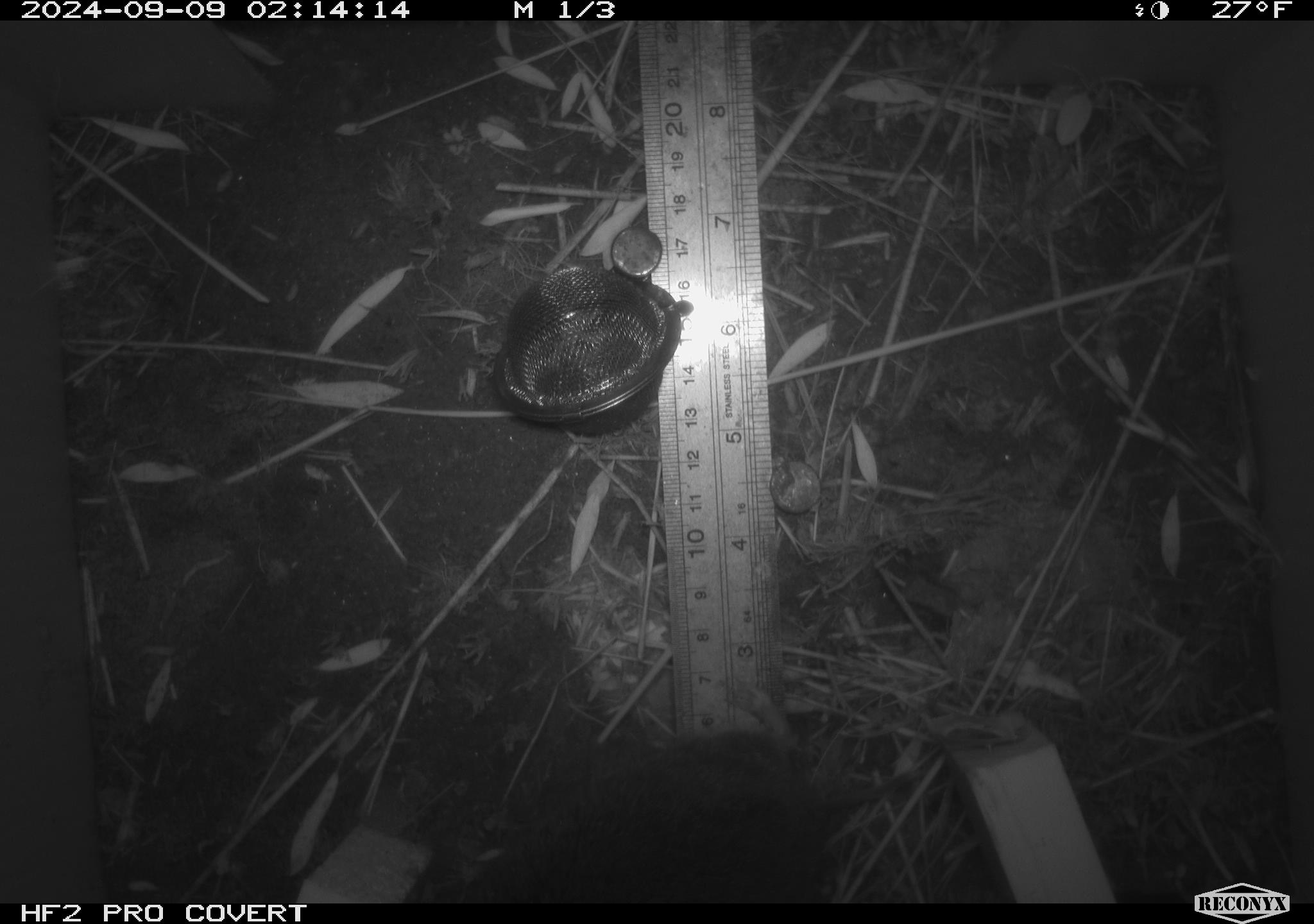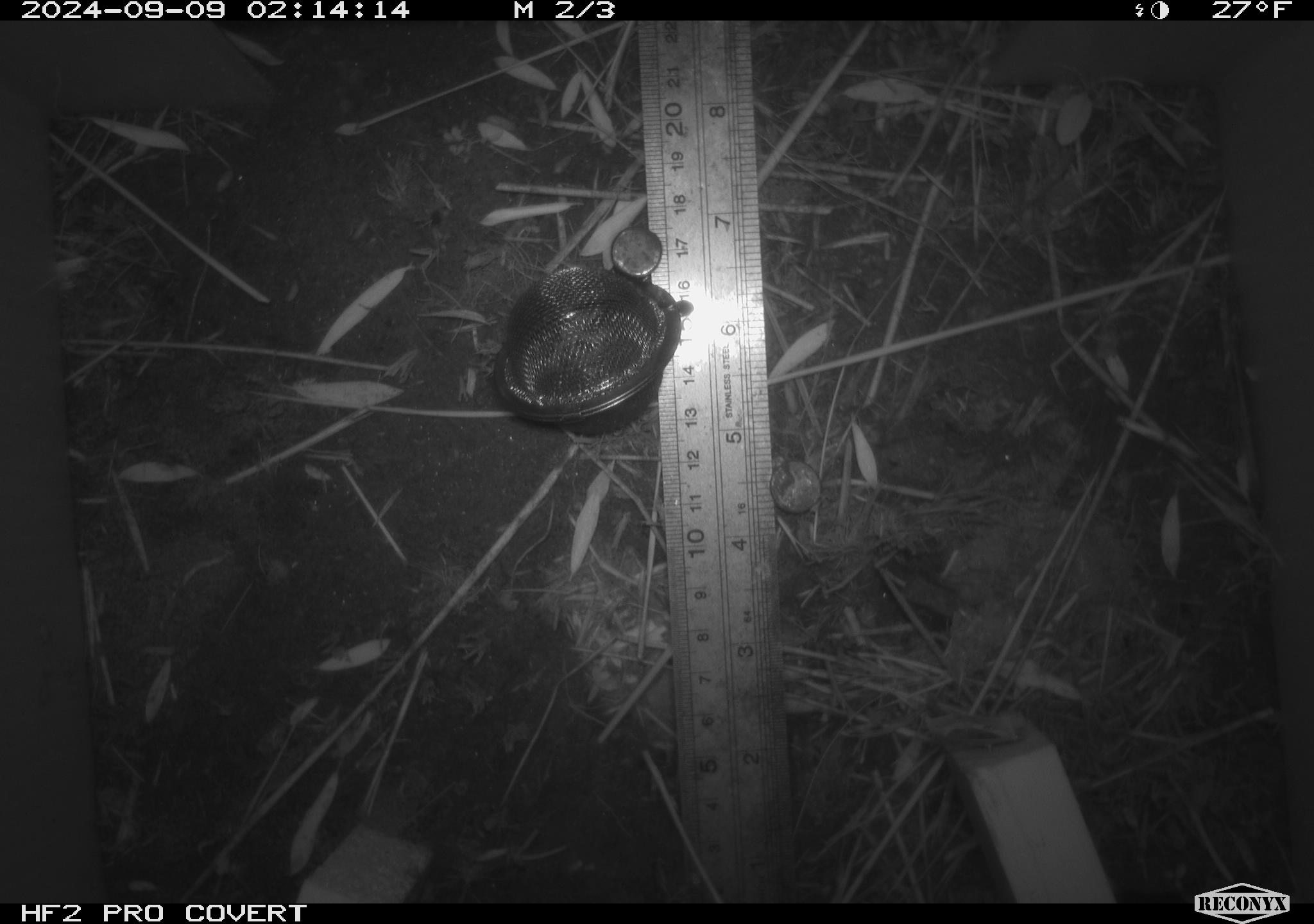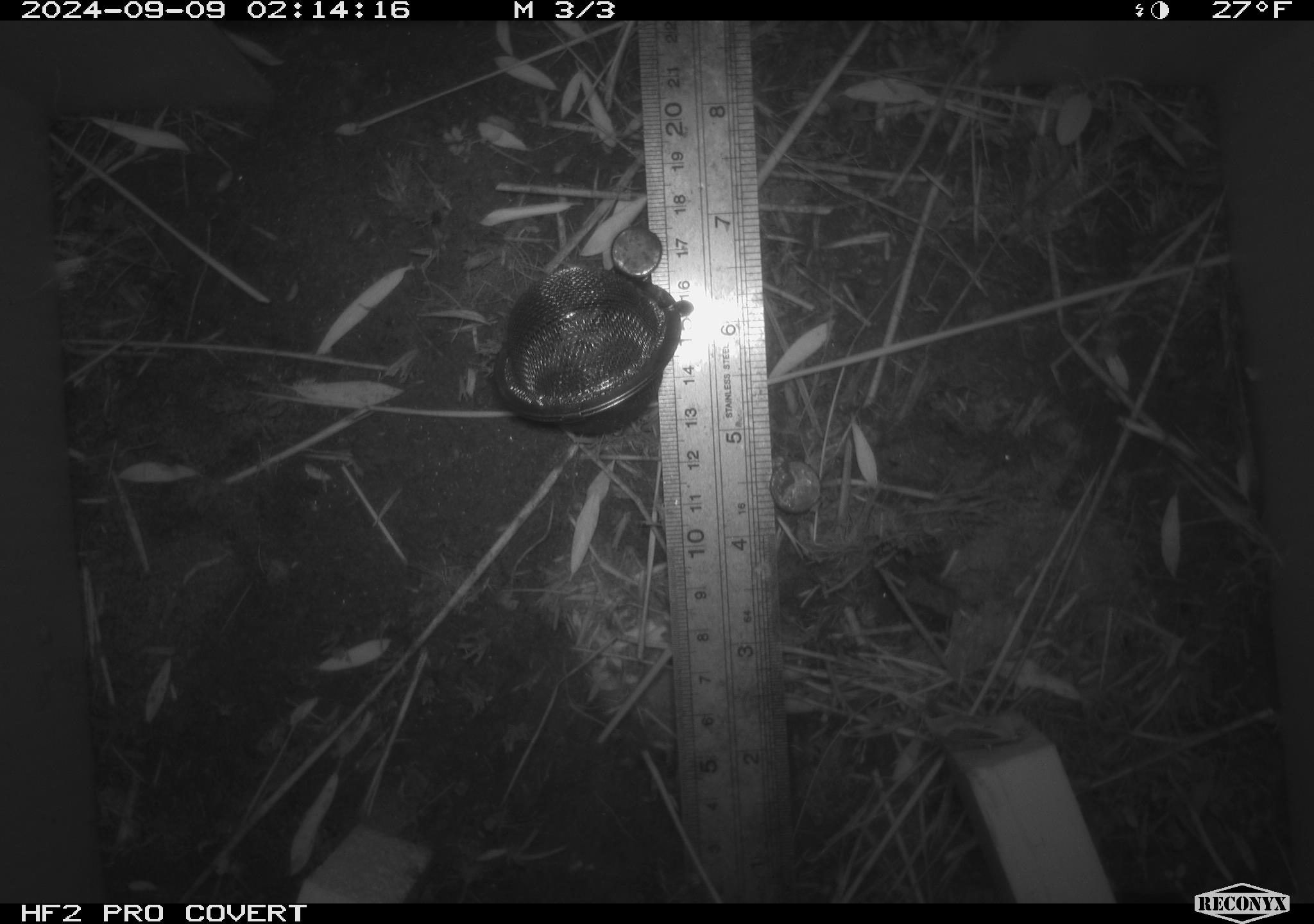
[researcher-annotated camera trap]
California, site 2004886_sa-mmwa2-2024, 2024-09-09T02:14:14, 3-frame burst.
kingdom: Animalia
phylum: Chordata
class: Mammalia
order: Rodentia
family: Cricetidae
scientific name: Arvicolinae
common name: voles, lemmings, and muskrats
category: arvicolinae subfamily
Arvicolinae subfamily (voles, lemmings, and muskrats) (Arvicolinae).